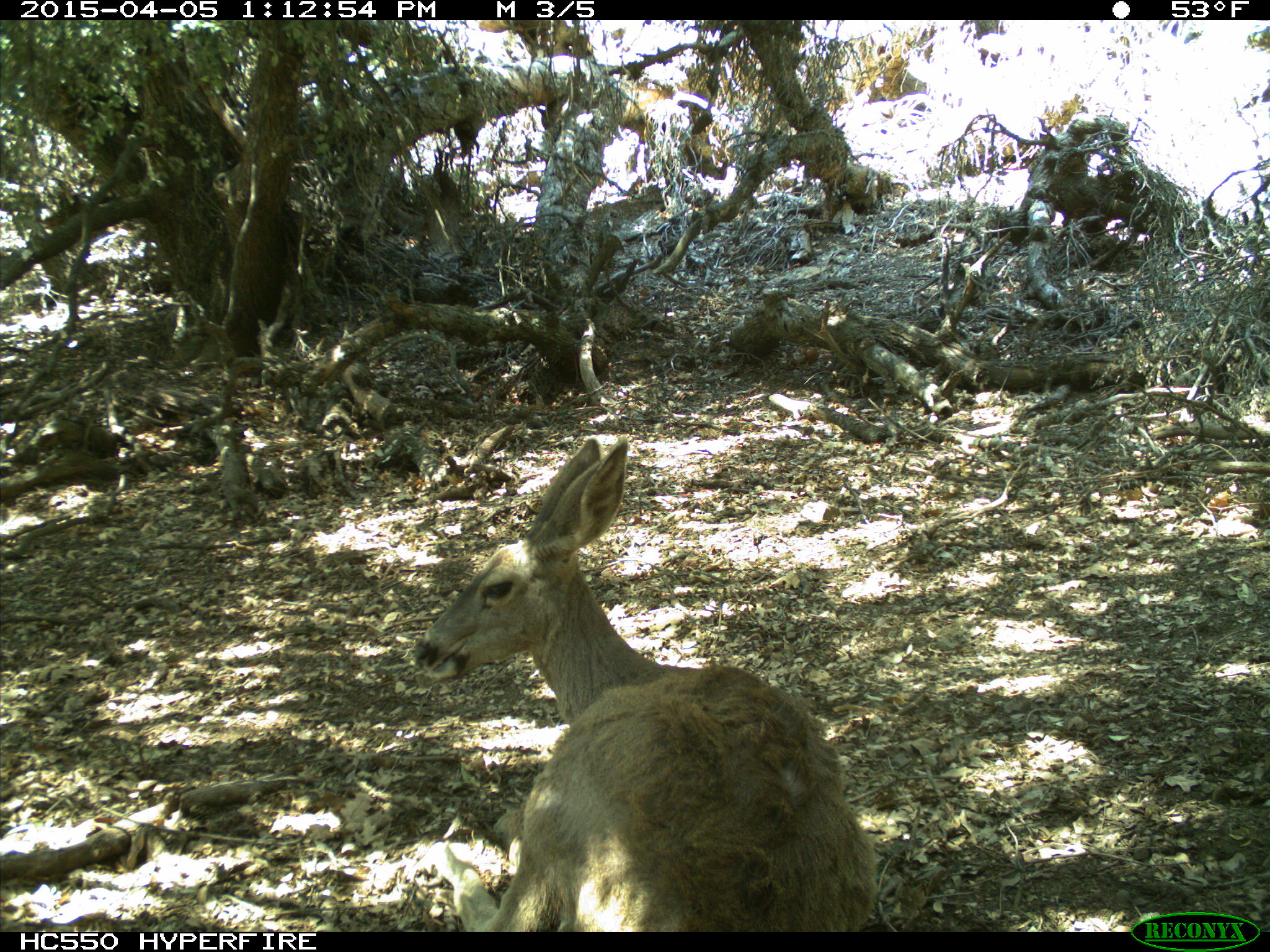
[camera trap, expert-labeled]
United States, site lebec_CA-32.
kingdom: Animalia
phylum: Chordata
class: Mammalia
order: Artiodactyla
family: Cervidae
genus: Odocoileus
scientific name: Odocoileus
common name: deer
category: unidentified deer